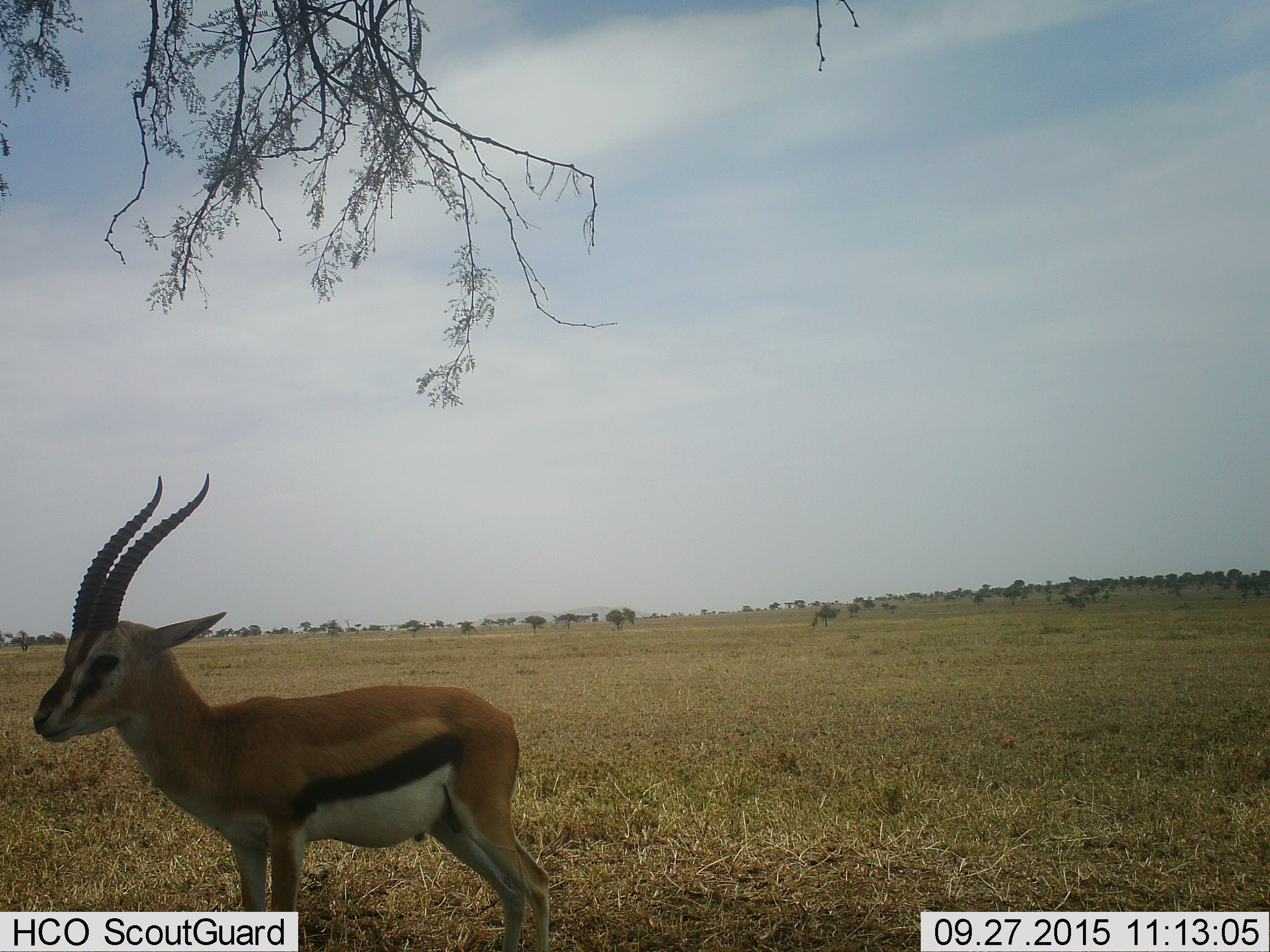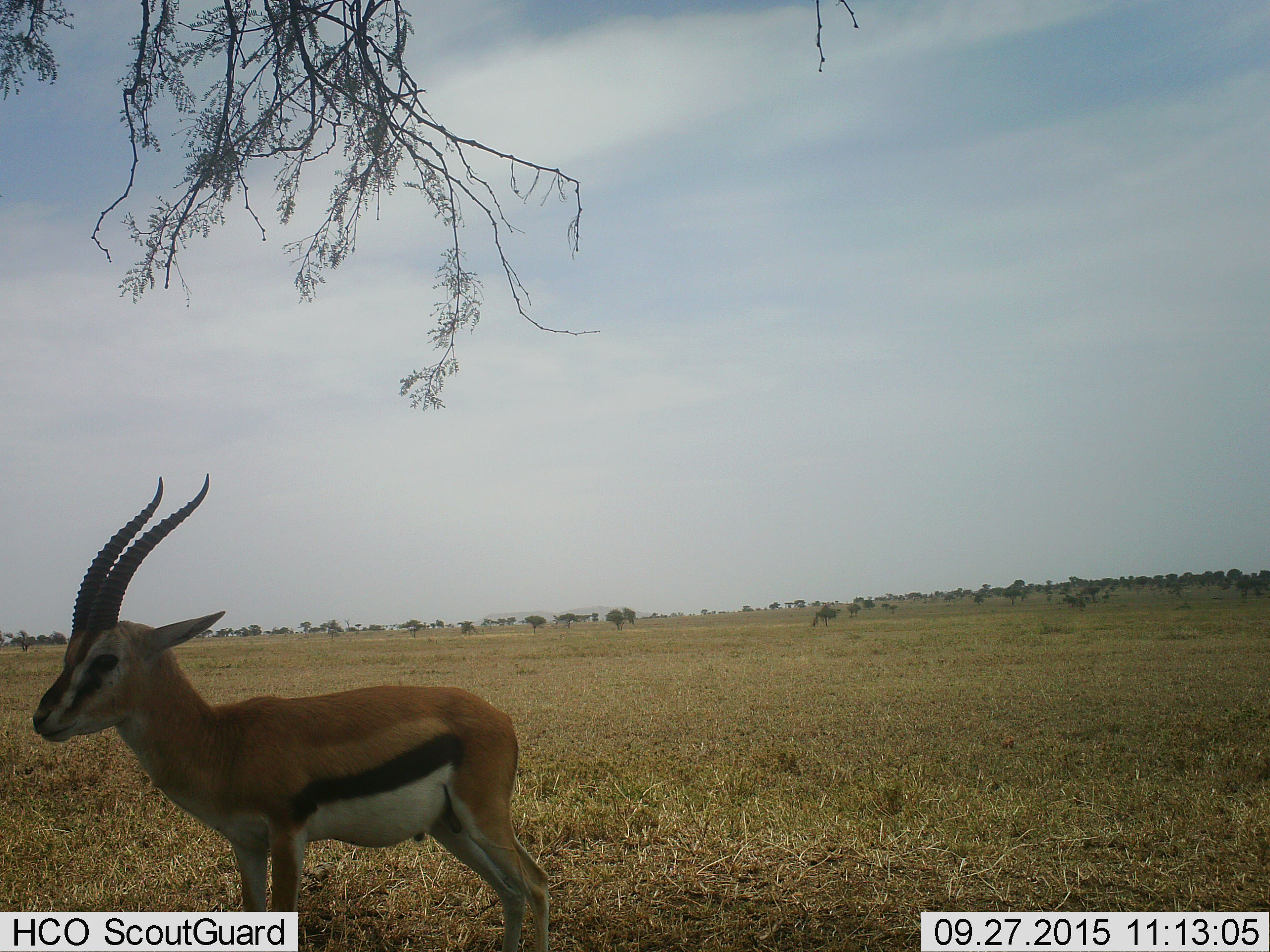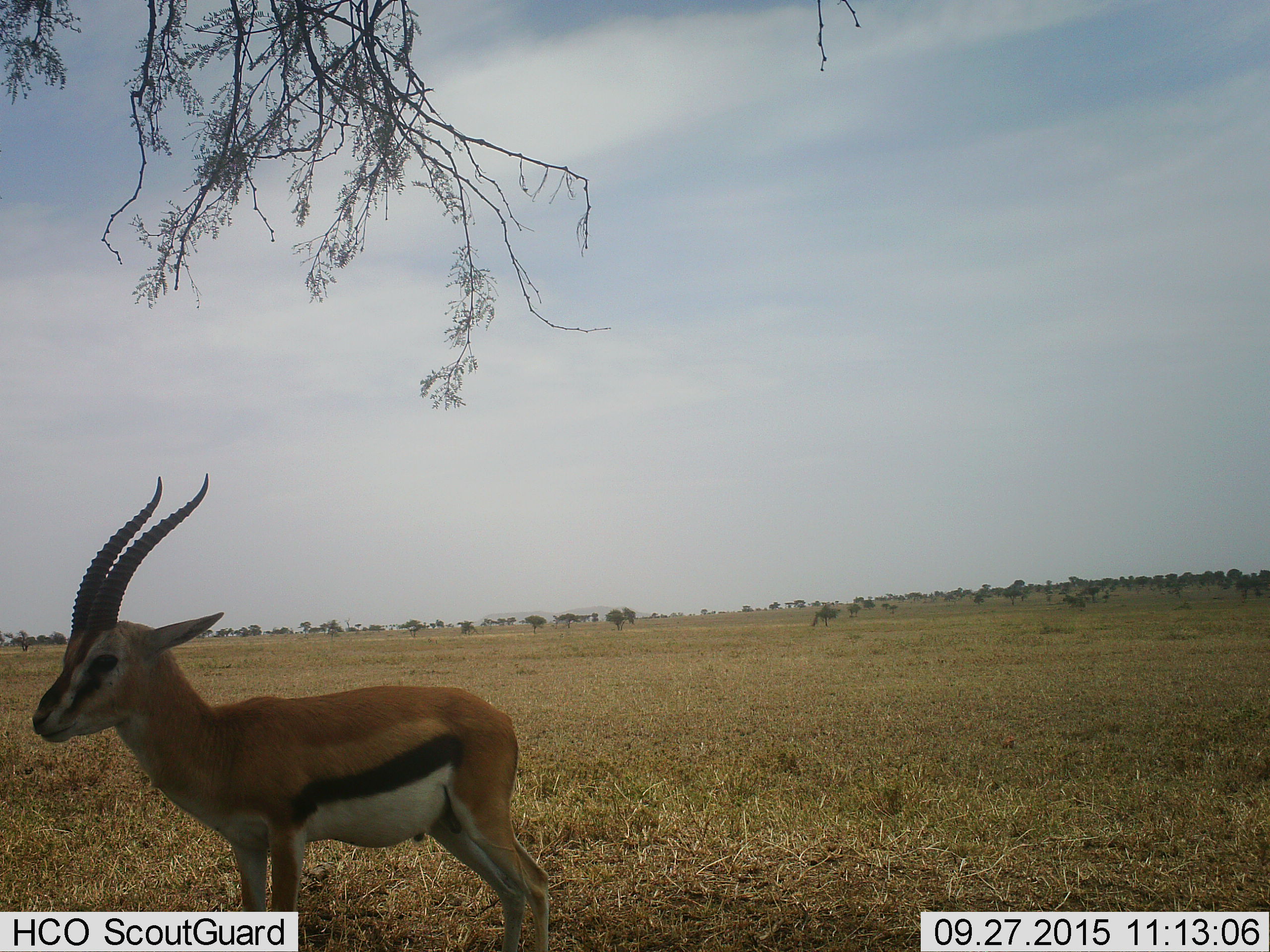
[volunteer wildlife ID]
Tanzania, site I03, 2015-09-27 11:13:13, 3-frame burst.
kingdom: Animalia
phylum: Chordata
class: Mammalia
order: Artiodactyla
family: Bovidae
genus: Eudorcas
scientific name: Eudorcas thomsonii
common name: thomson's gazelle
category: gazellethomsons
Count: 1.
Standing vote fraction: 100%.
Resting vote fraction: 0%.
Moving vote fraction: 0%.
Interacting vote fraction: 0%.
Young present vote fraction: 22%.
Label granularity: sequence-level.